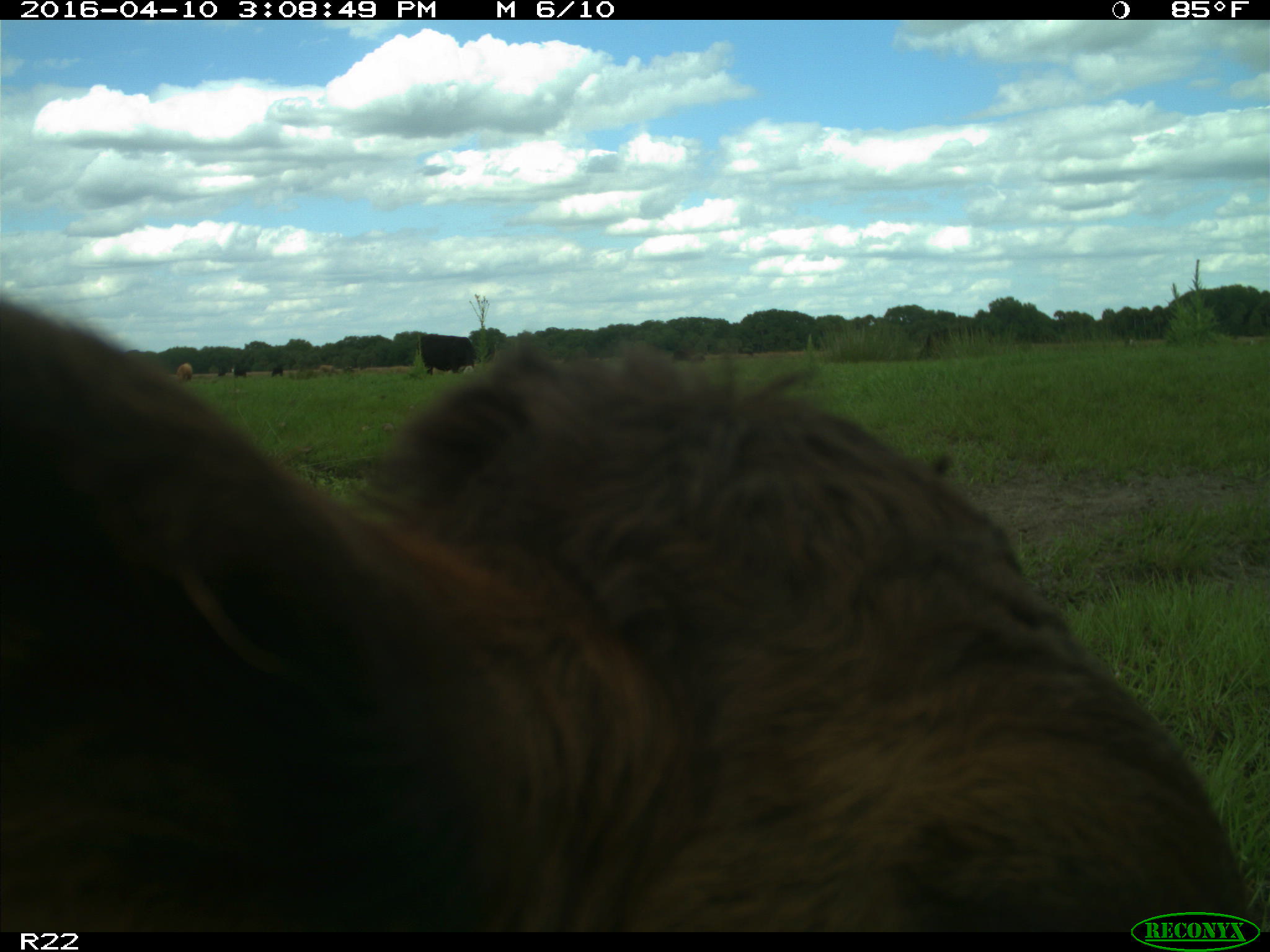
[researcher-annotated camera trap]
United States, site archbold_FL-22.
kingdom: Animalia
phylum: Chordata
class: Mammalia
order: Artiodactyla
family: Bovidae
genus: Bos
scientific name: Bos taurus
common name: domestic cow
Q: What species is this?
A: Bos taurus (domestic cow).